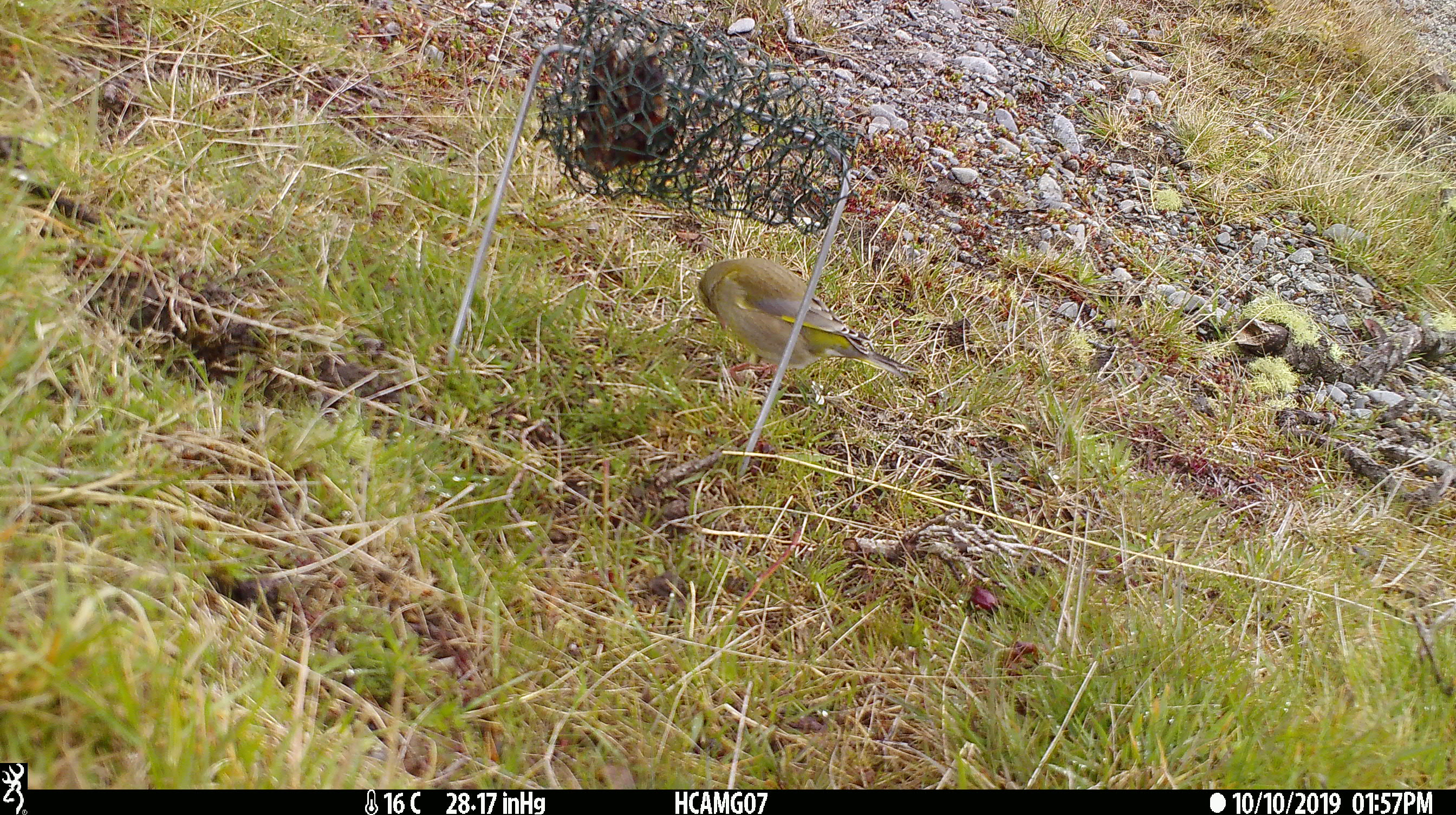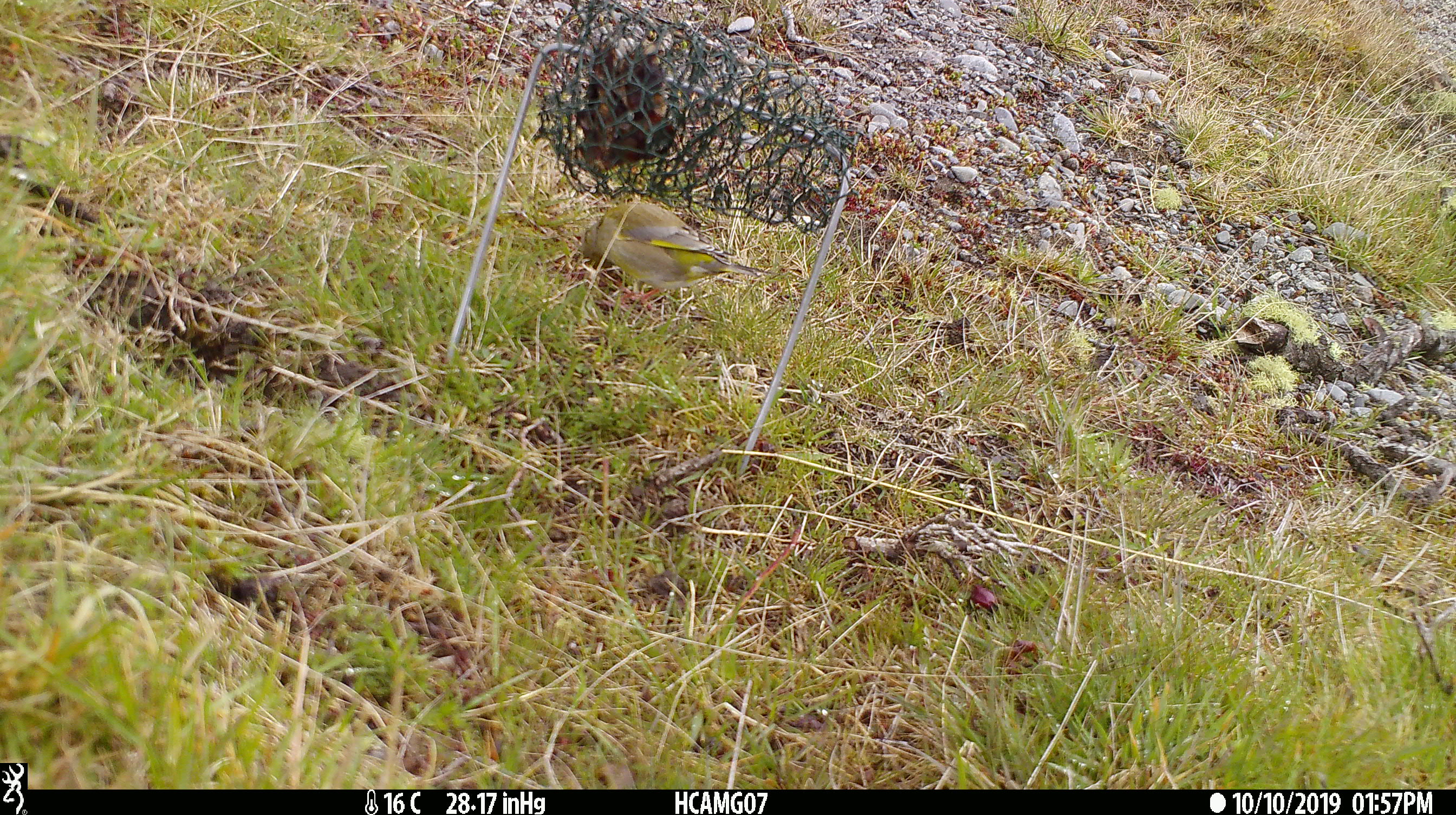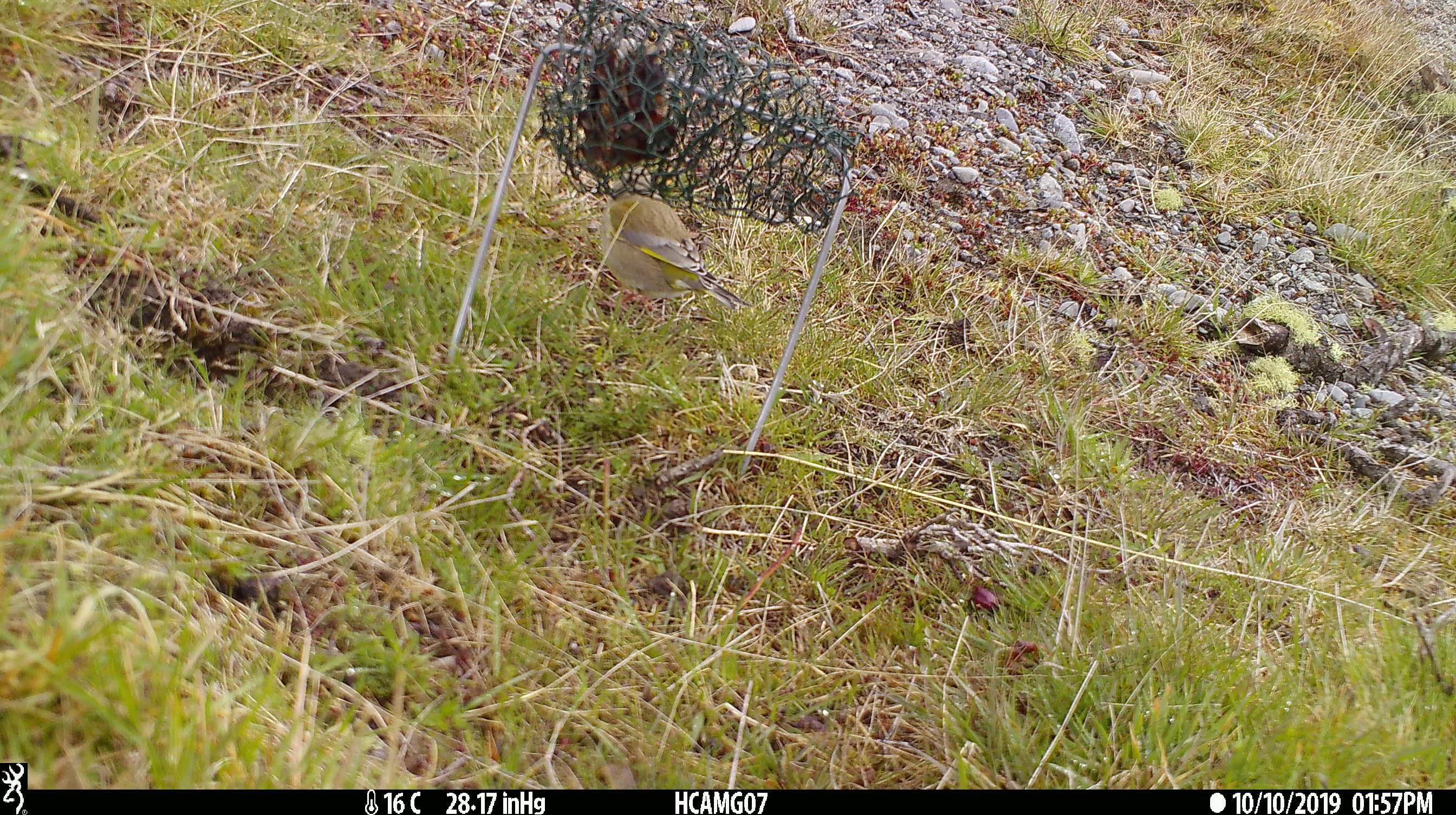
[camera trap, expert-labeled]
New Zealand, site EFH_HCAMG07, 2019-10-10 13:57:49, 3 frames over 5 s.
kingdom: Animalia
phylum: Chordata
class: Aves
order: Passeriformes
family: Fringillidae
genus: Chloris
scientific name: Chloris chloris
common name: greenfinch